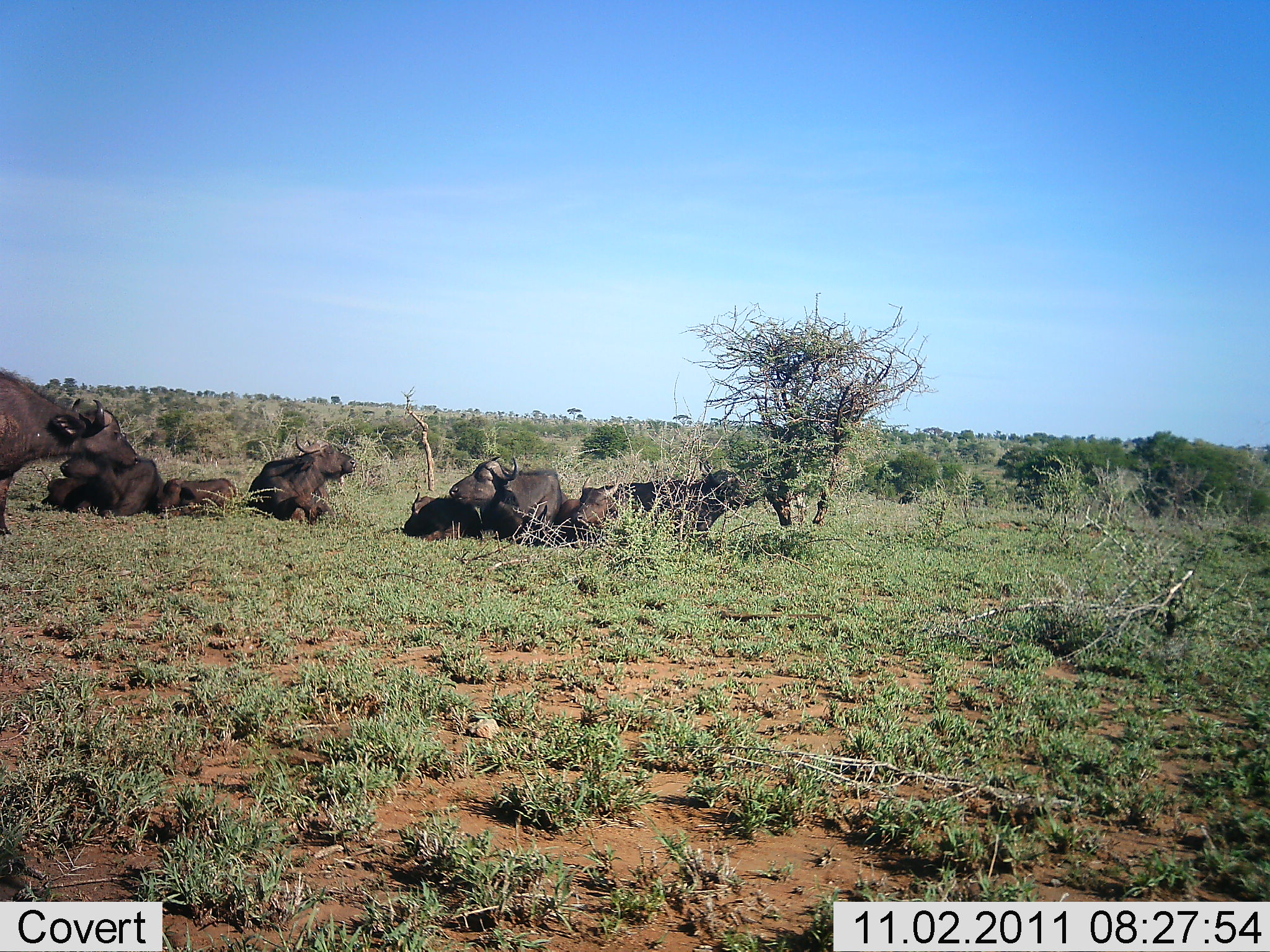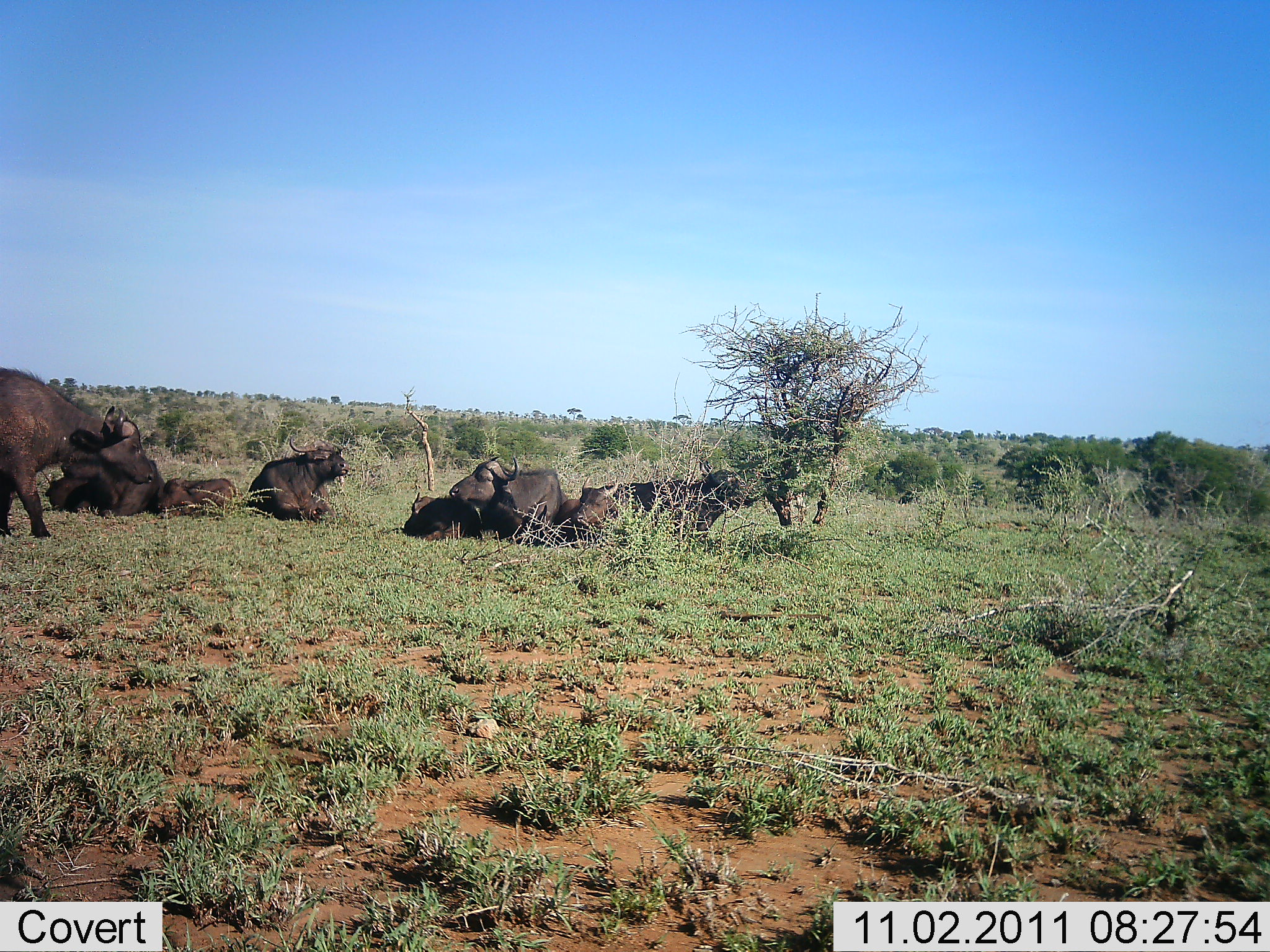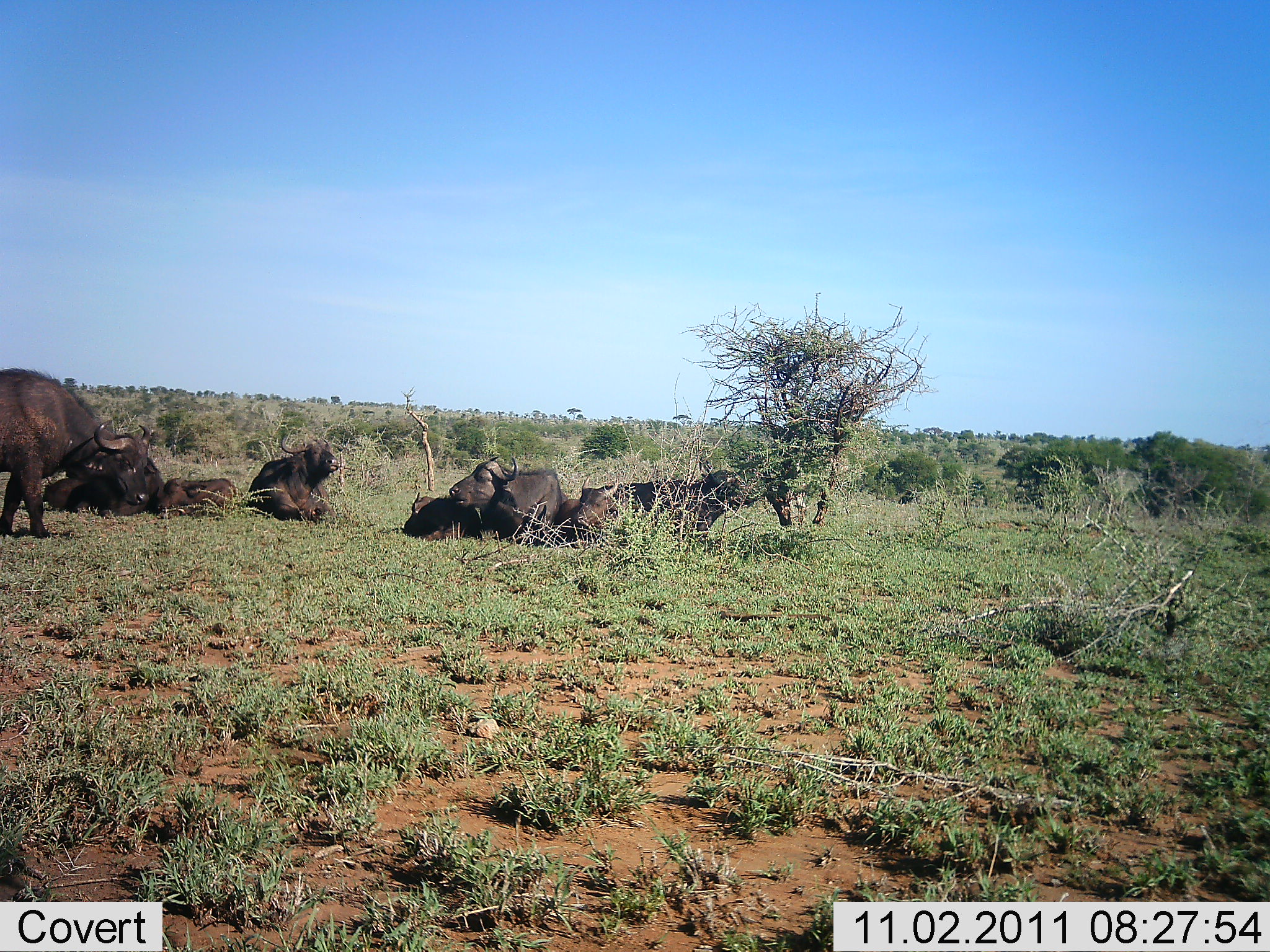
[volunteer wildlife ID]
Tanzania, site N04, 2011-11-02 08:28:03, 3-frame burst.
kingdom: Animalia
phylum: Chordata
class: Mammalia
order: Artiodactyla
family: Bovidae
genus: Syncerus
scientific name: Syncerus caffer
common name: cape buffalo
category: buffalo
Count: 8.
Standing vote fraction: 38%.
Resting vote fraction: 100%.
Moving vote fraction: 31%.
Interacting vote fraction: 0%.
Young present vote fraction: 15%.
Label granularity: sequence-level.